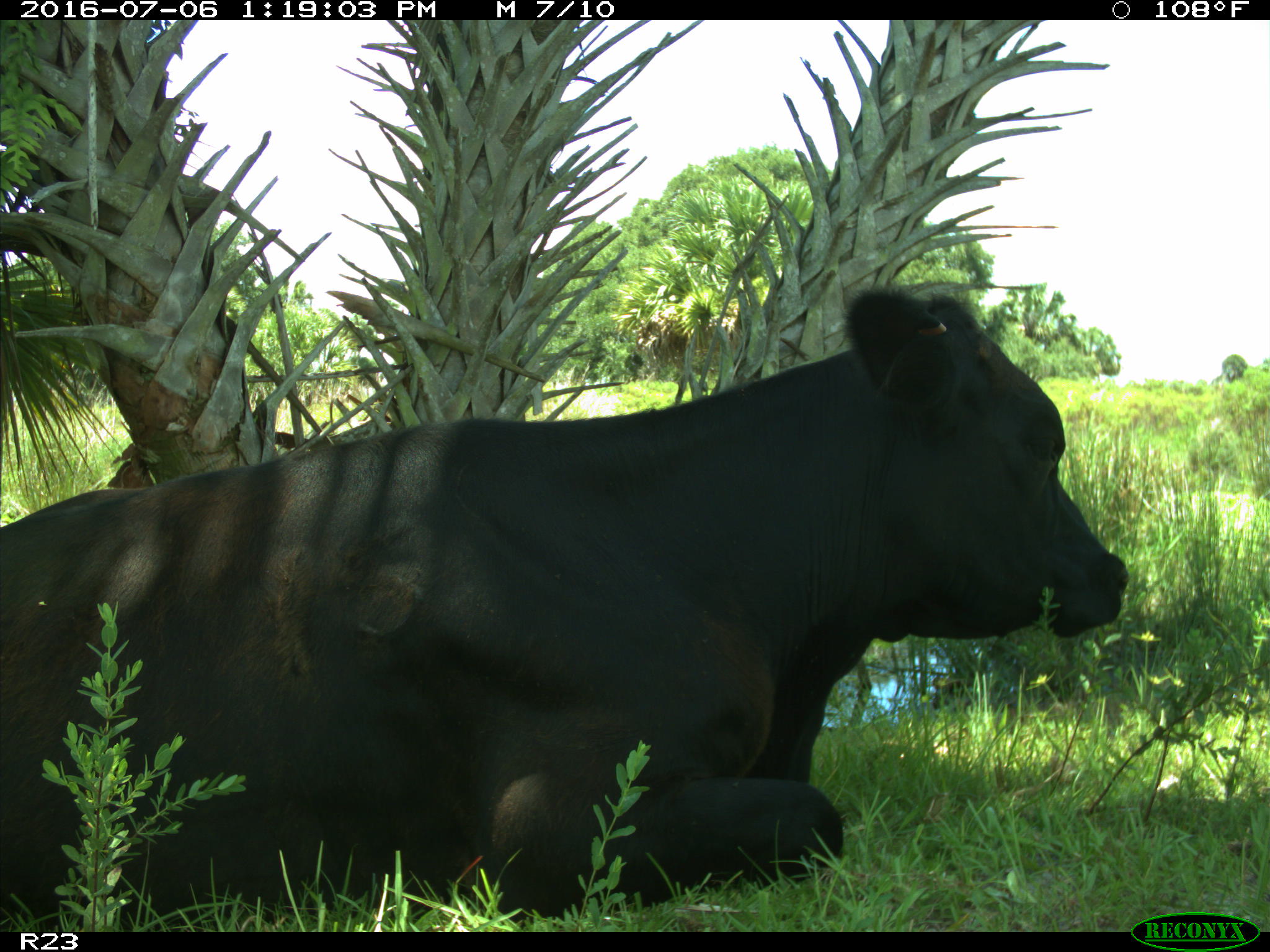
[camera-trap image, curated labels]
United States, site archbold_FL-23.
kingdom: Animalia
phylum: Chordata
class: Mammalia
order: Artiodactyla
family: Bovidae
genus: Bos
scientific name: Bos taurus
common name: domestic cow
Bos taurus (domestic cow).